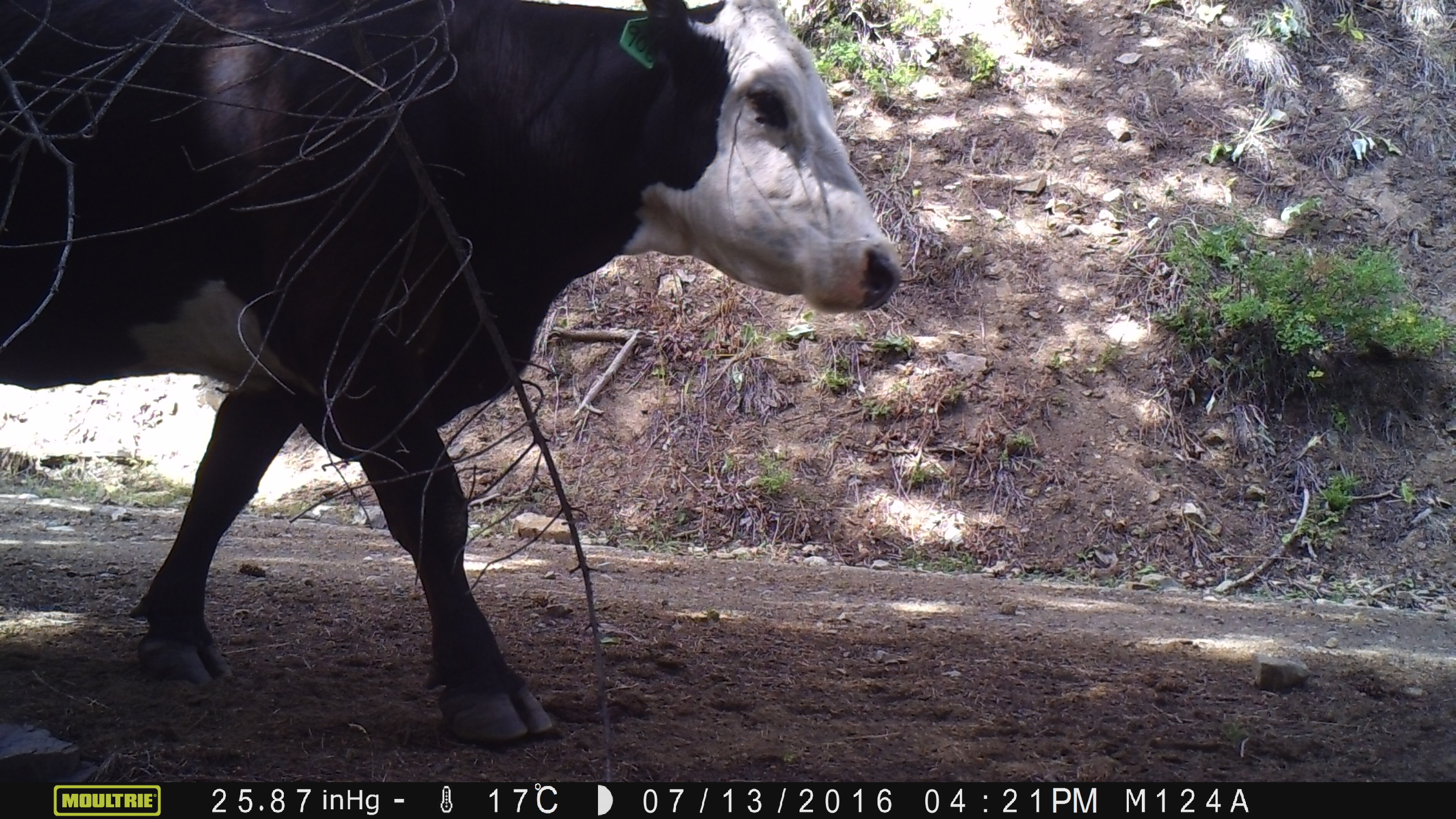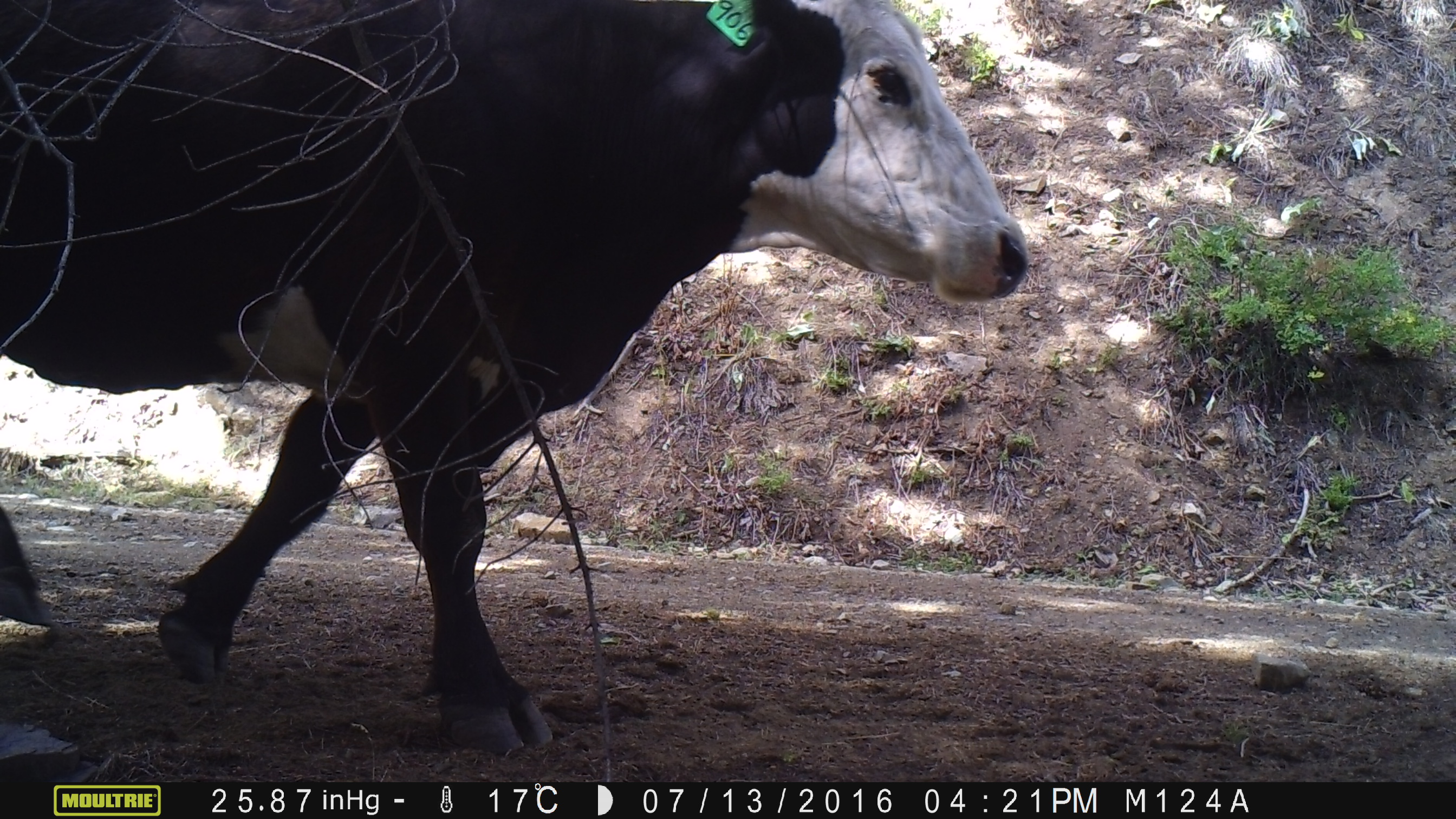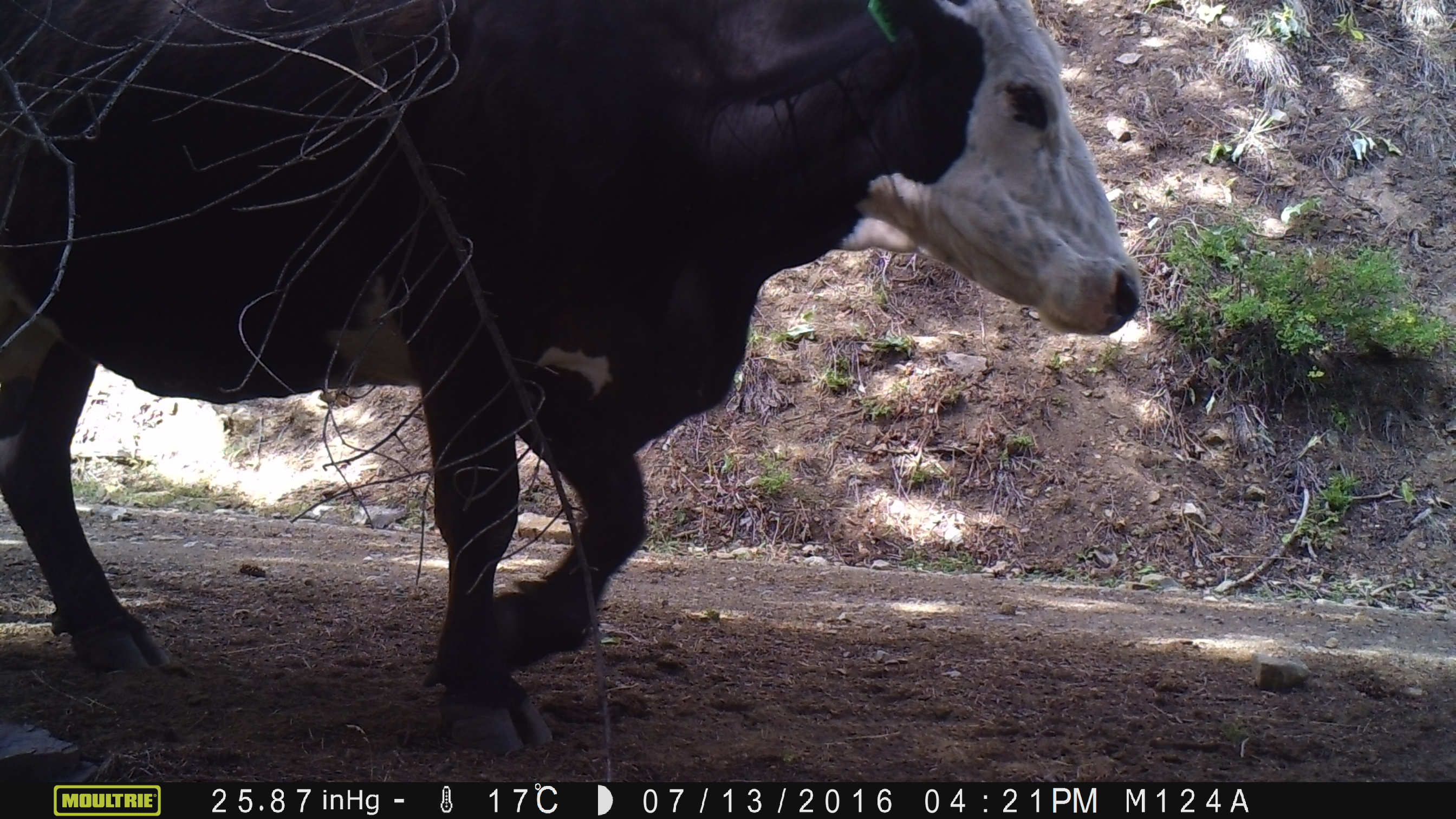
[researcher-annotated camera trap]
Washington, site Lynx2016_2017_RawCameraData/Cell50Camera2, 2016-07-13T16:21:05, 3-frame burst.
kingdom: Animalia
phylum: Chordata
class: Mammalia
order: Artiodactyla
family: Bovidae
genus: Bos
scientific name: Bos taurus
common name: domestic cattle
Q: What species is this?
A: Domestic cattle (Bos taurus).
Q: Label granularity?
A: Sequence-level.